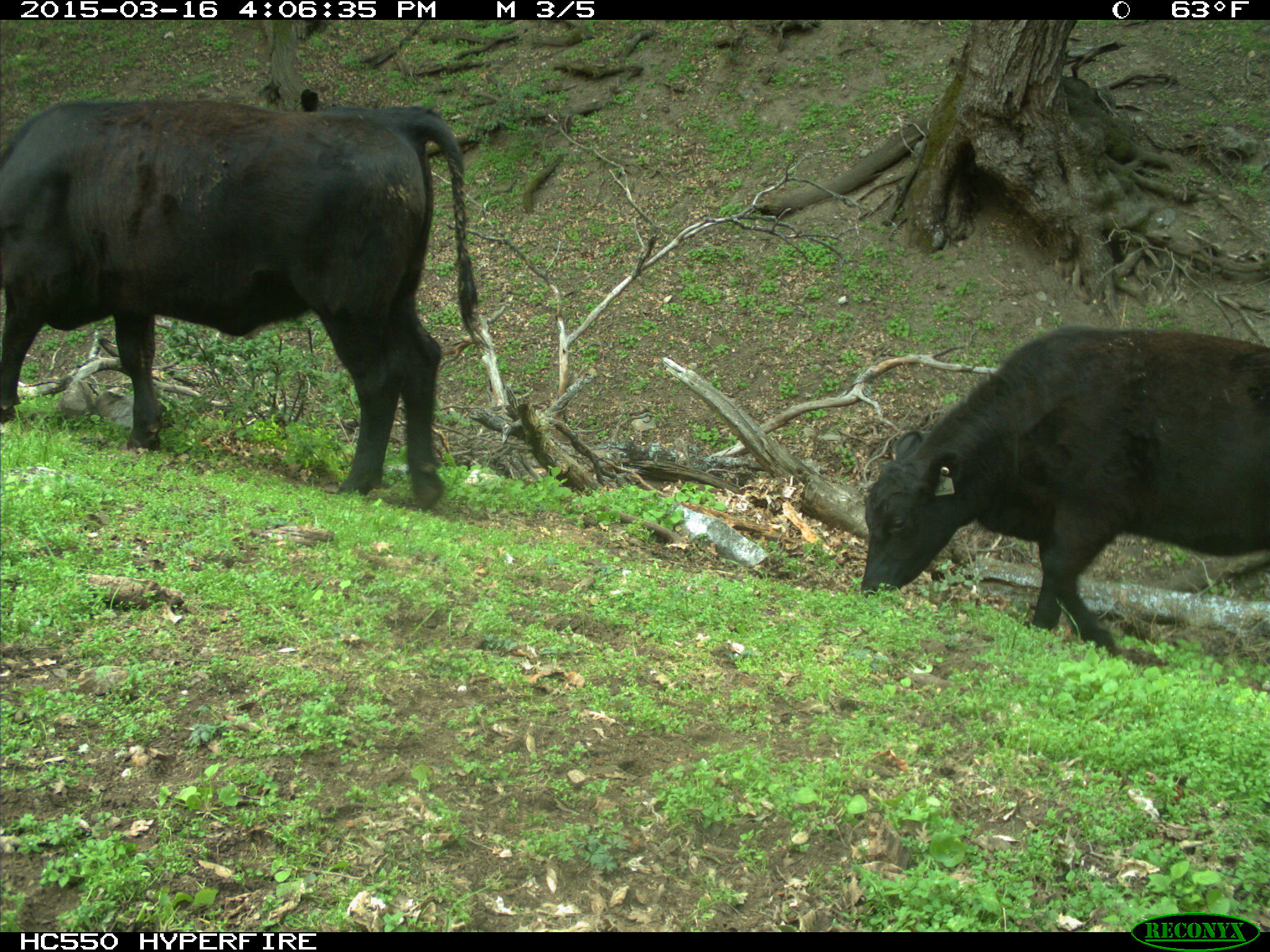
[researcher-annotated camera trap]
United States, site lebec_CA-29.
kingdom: Animalia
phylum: Chordata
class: Mammalia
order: Artiodactyla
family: Bovidae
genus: Bos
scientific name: Bos taurus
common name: domestic cow